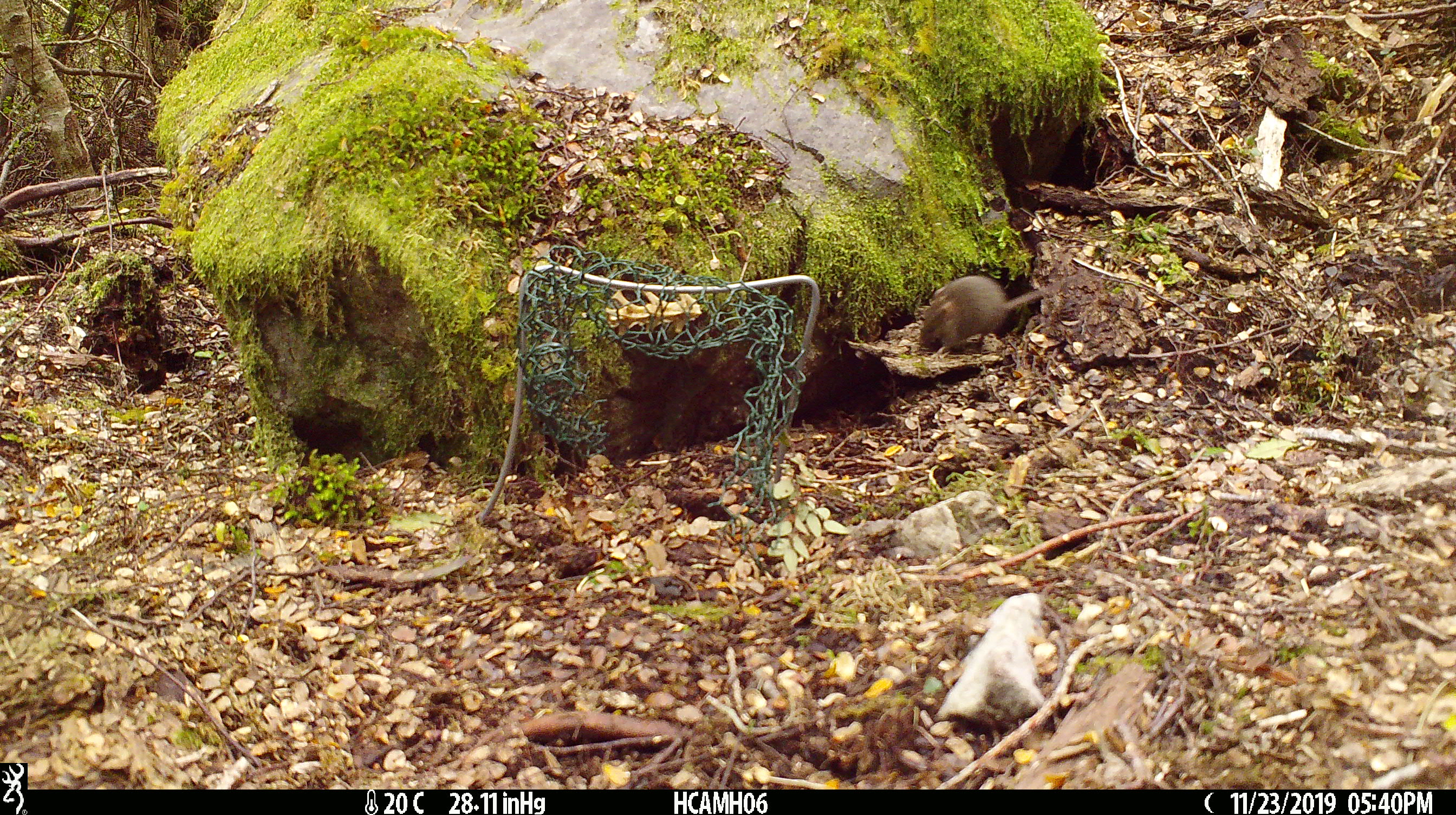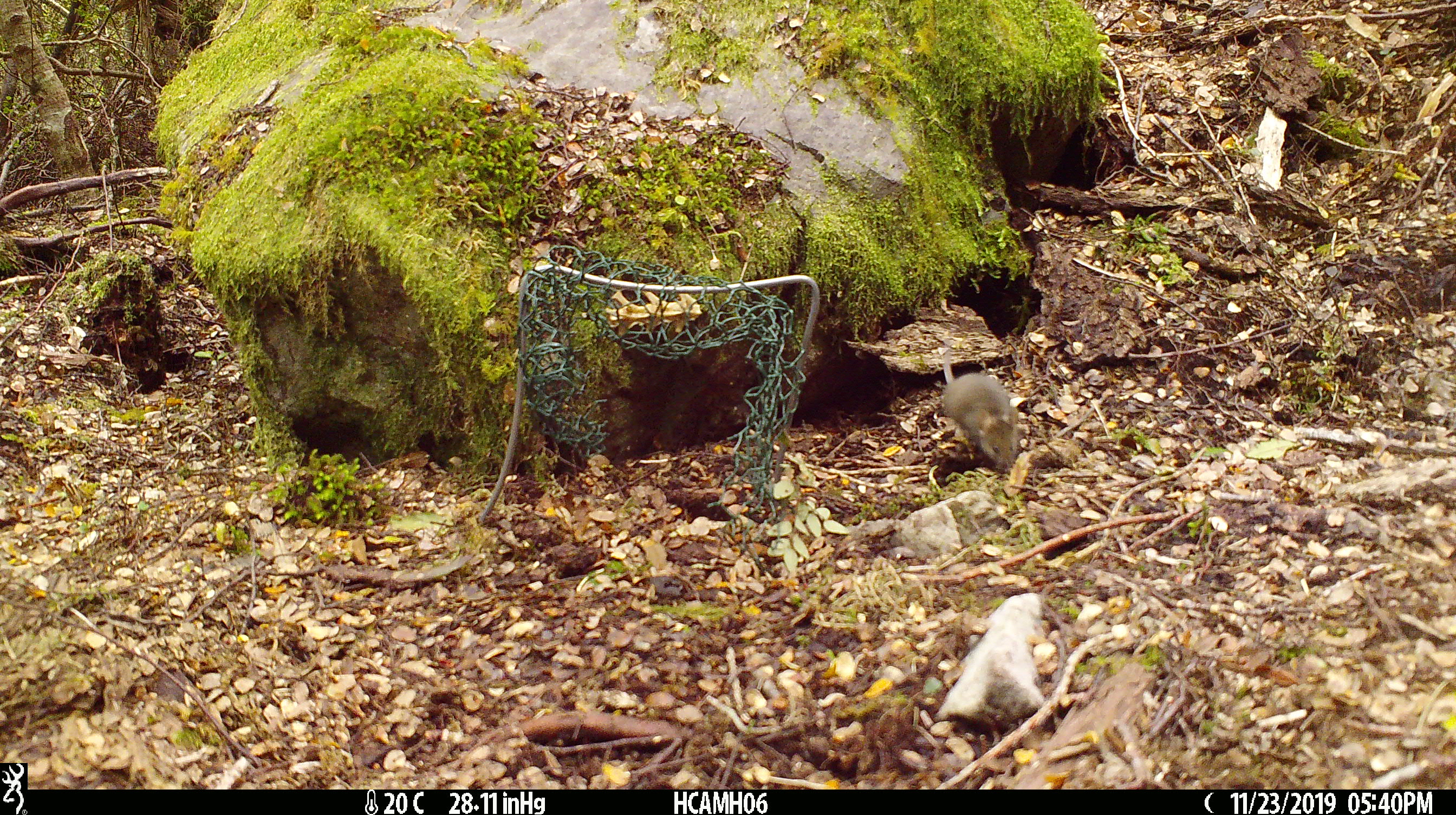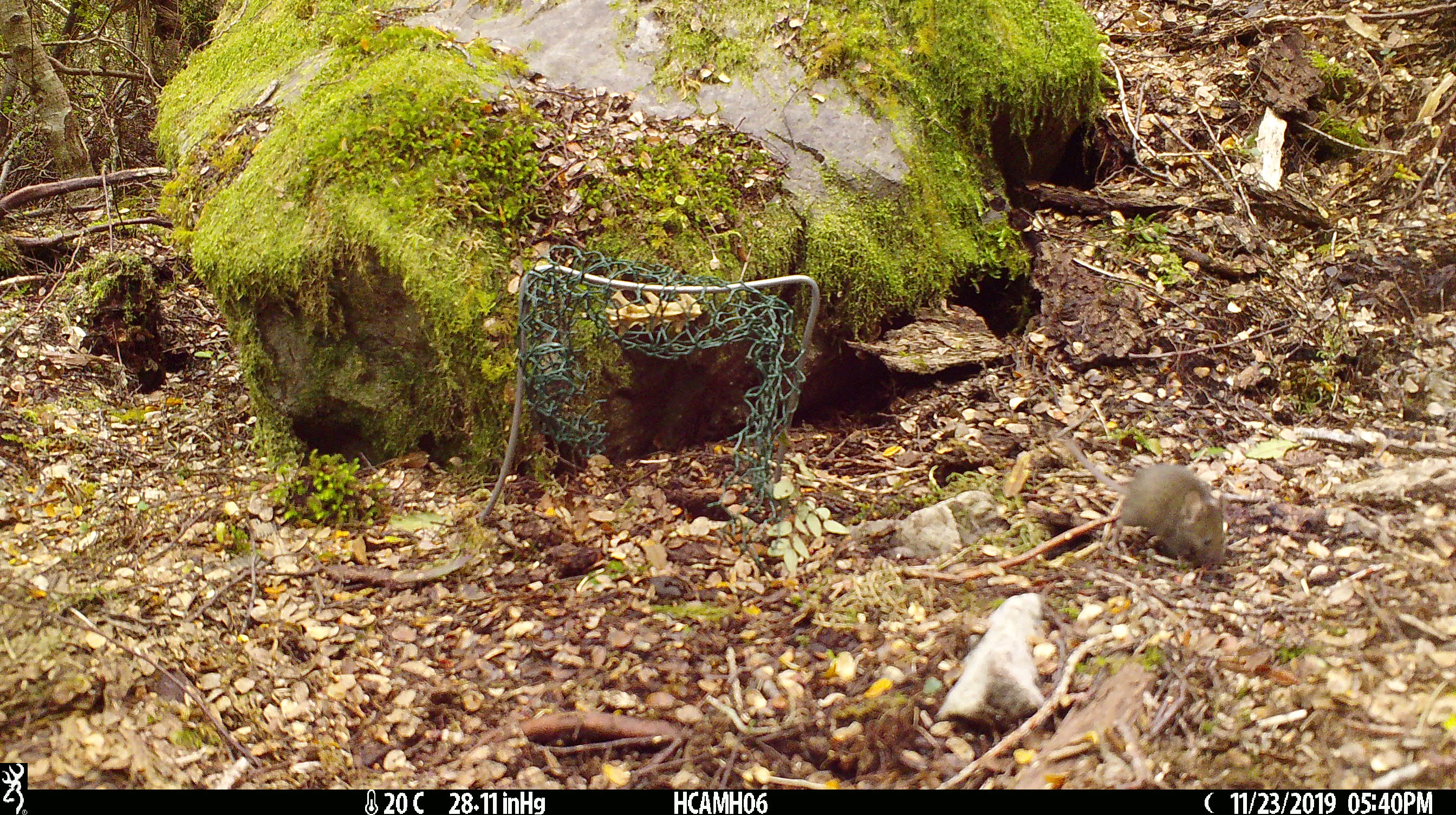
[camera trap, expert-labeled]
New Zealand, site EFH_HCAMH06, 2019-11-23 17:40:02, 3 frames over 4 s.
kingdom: Animalia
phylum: Chordata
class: Mammalia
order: Rodentia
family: Muridae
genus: Mus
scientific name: Mus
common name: mouse